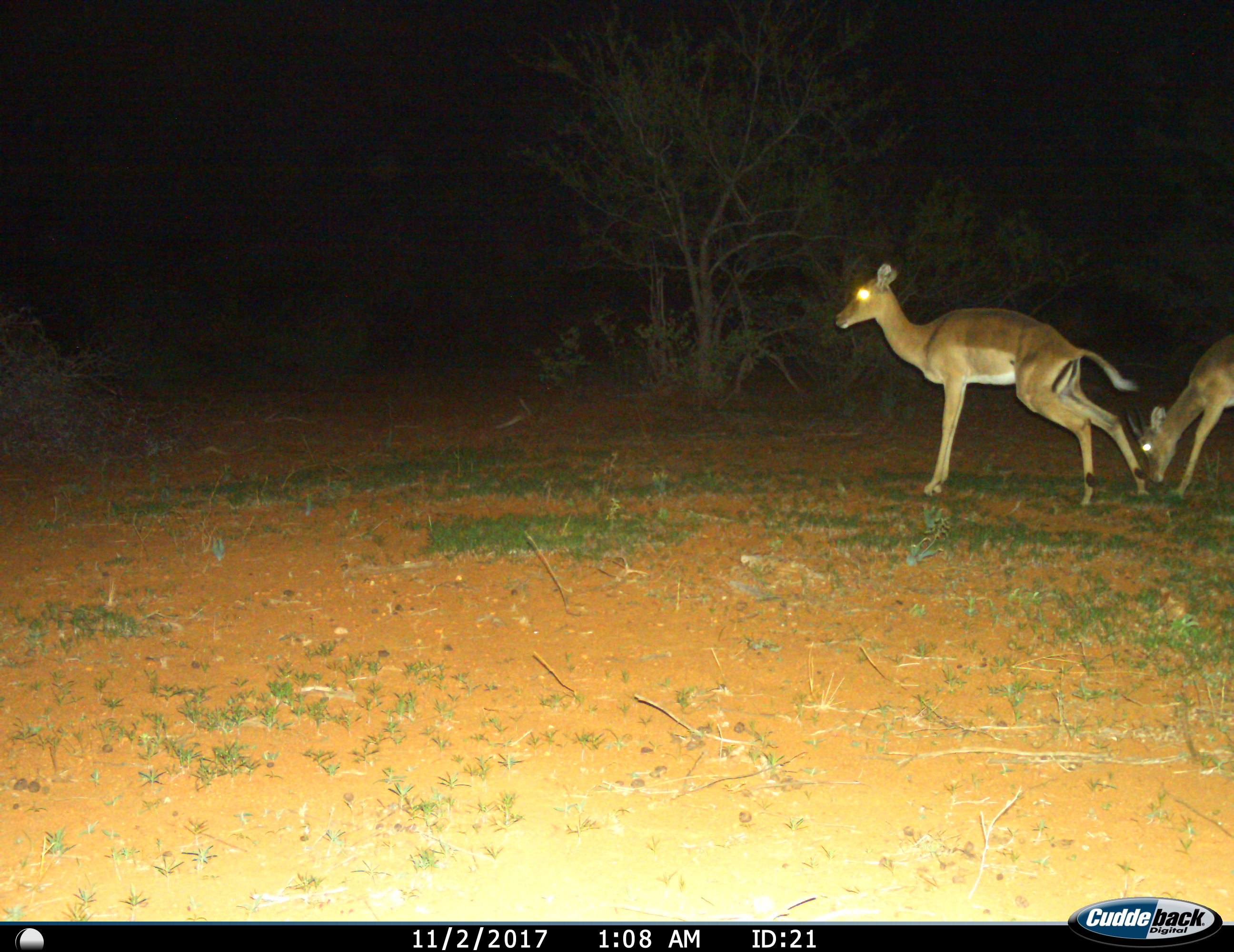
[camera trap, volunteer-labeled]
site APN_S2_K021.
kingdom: Animalia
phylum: Chordata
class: Mammalia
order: Artiodactyla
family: Bovidae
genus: Aepyceros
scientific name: Aepyceros melampus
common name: impala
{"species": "impala (Aepyceros melampus)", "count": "2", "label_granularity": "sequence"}